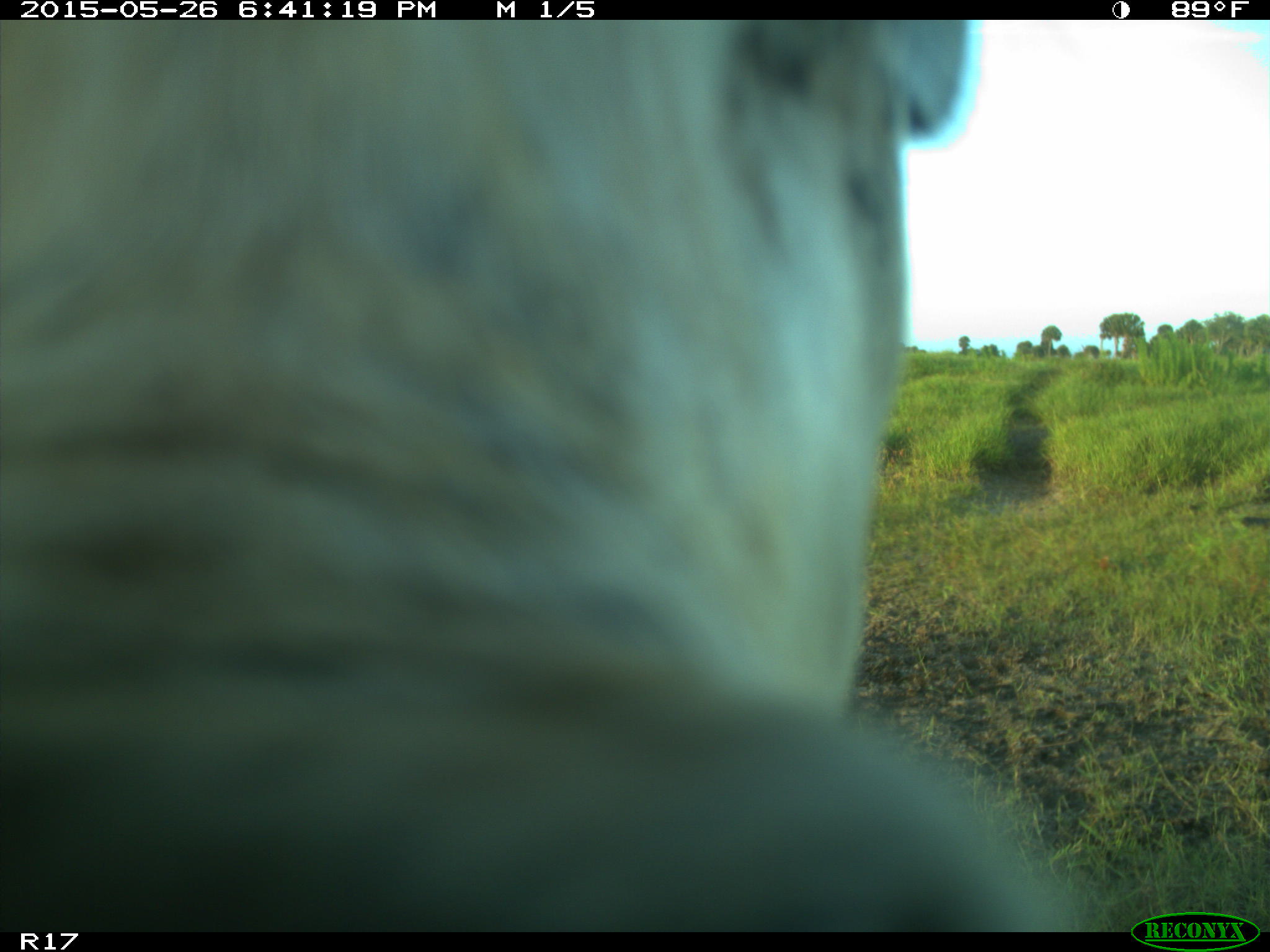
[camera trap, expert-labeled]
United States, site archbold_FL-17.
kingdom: Animalia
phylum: Chordata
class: Mammalia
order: Artiodactyla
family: Bovidae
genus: Bos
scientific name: Bos taurus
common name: domestic cow